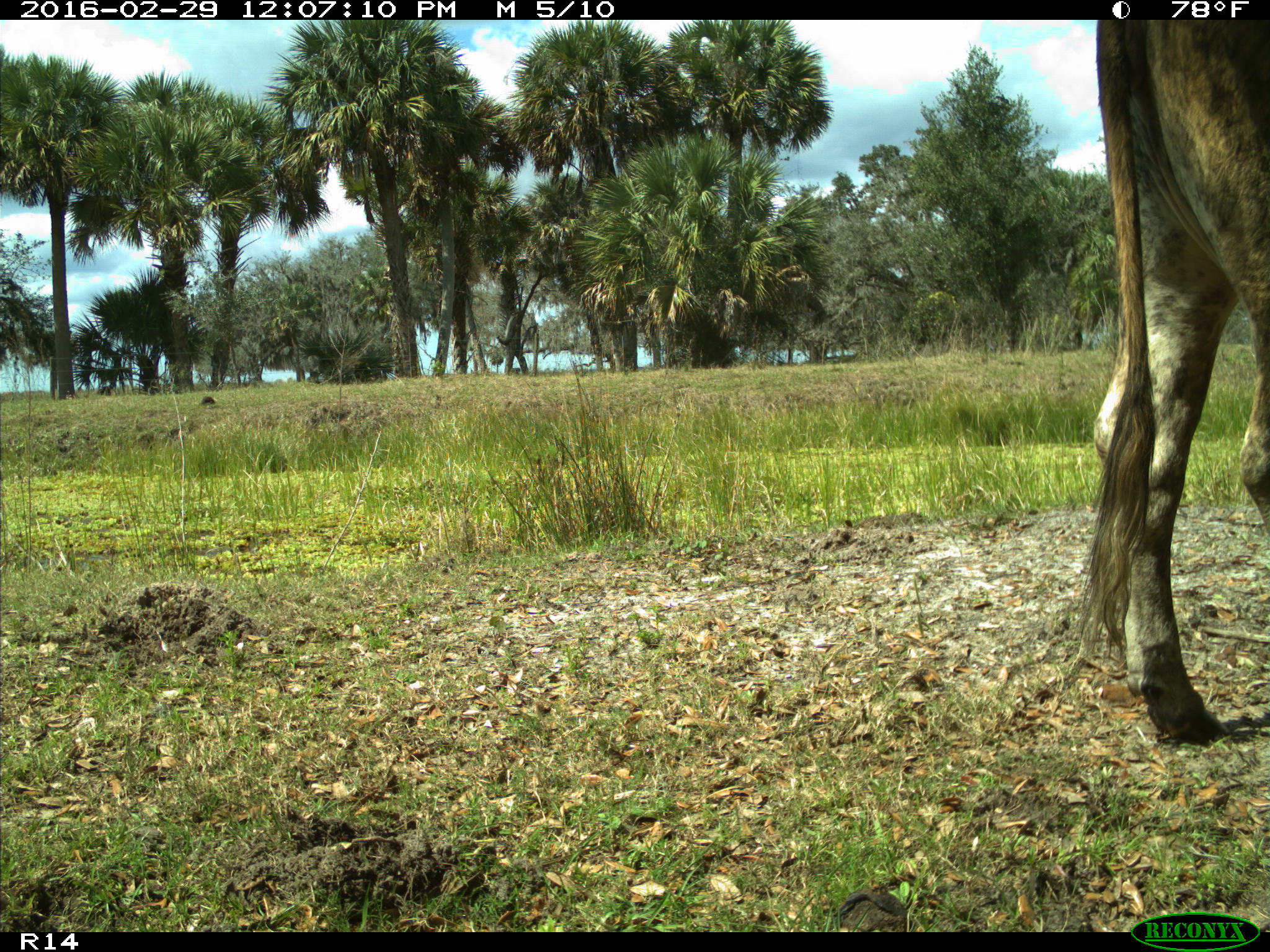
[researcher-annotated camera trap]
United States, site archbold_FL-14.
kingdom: Animalia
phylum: Chordata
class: Mammalia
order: Artiodactyla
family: Bovidae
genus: Bos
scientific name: Bos taurus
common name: domestic cow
Bos taurus (domestic cow).